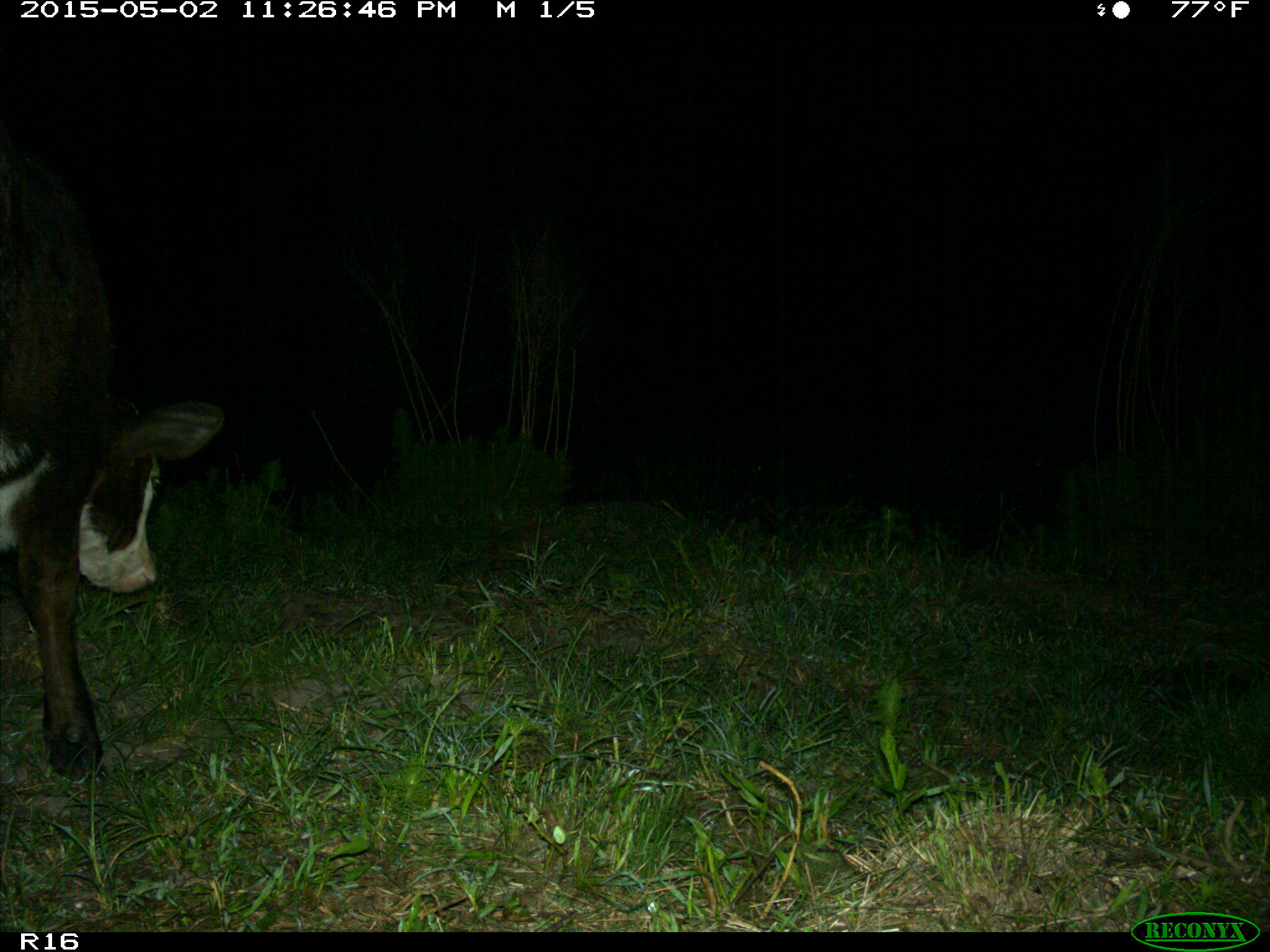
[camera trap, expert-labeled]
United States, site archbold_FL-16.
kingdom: Animalia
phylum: Chordata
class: Mammalia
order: Artiodactyla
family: Bovidae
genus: Bos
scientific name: Bos taurus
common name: domestic cow